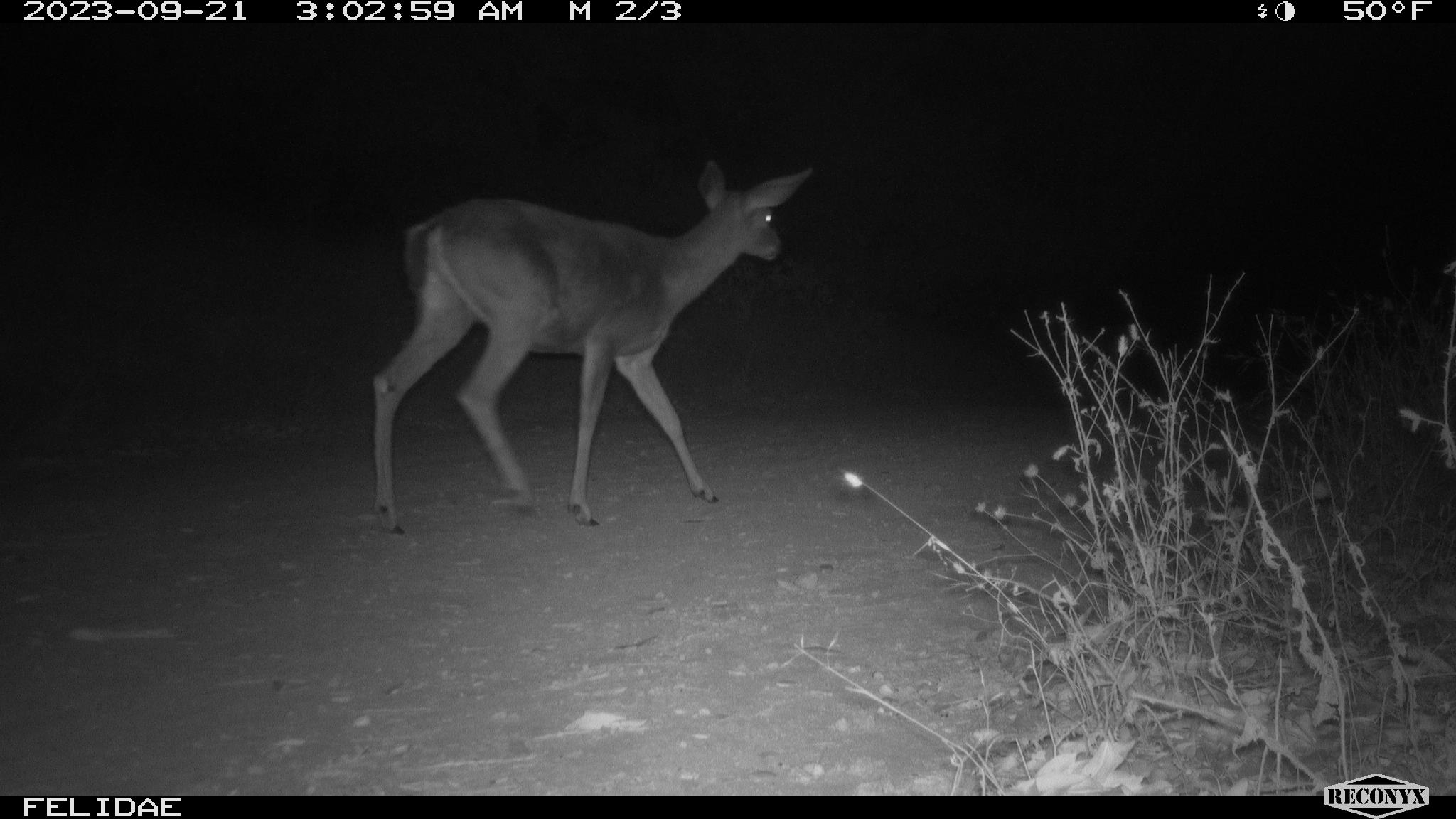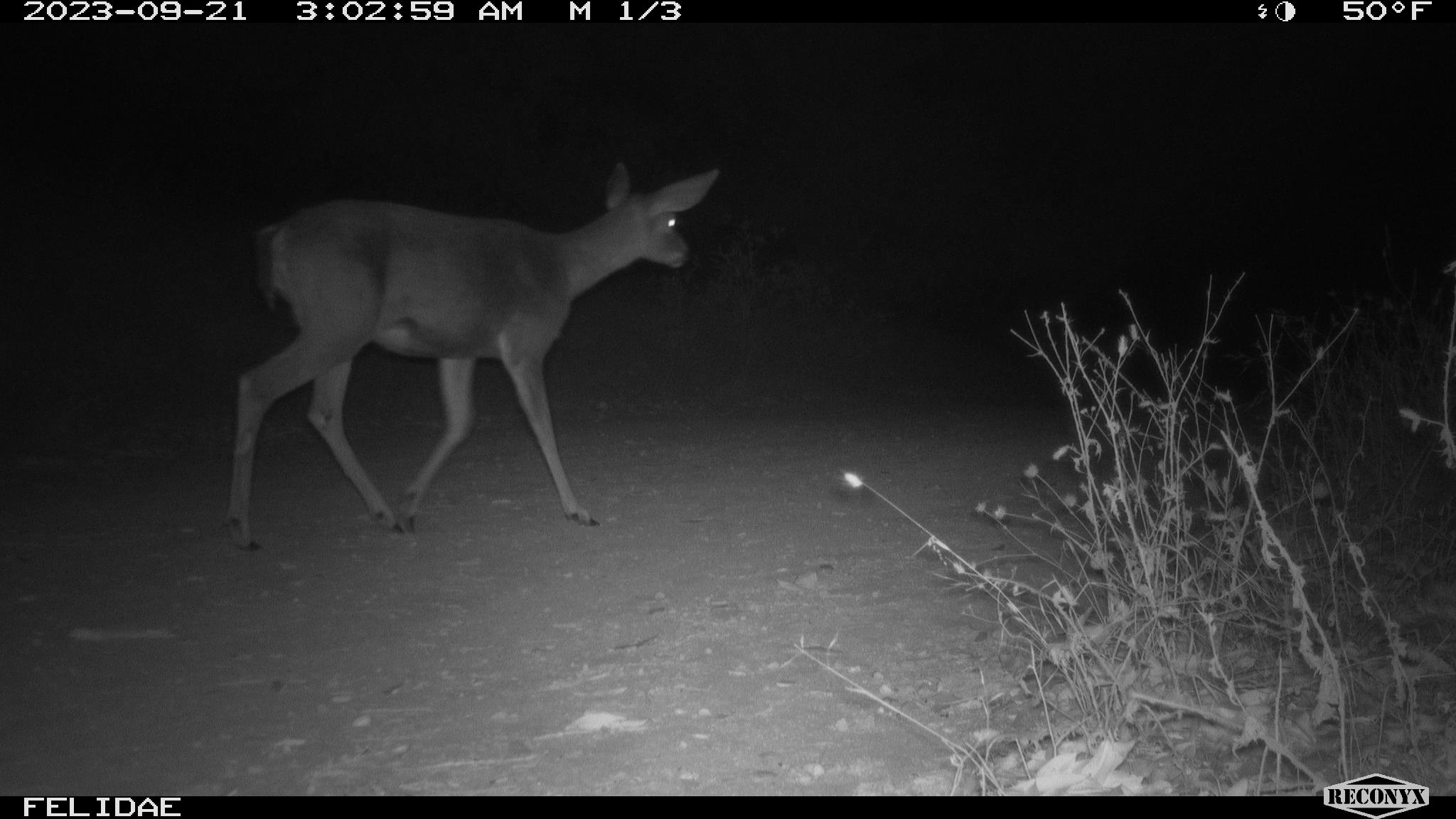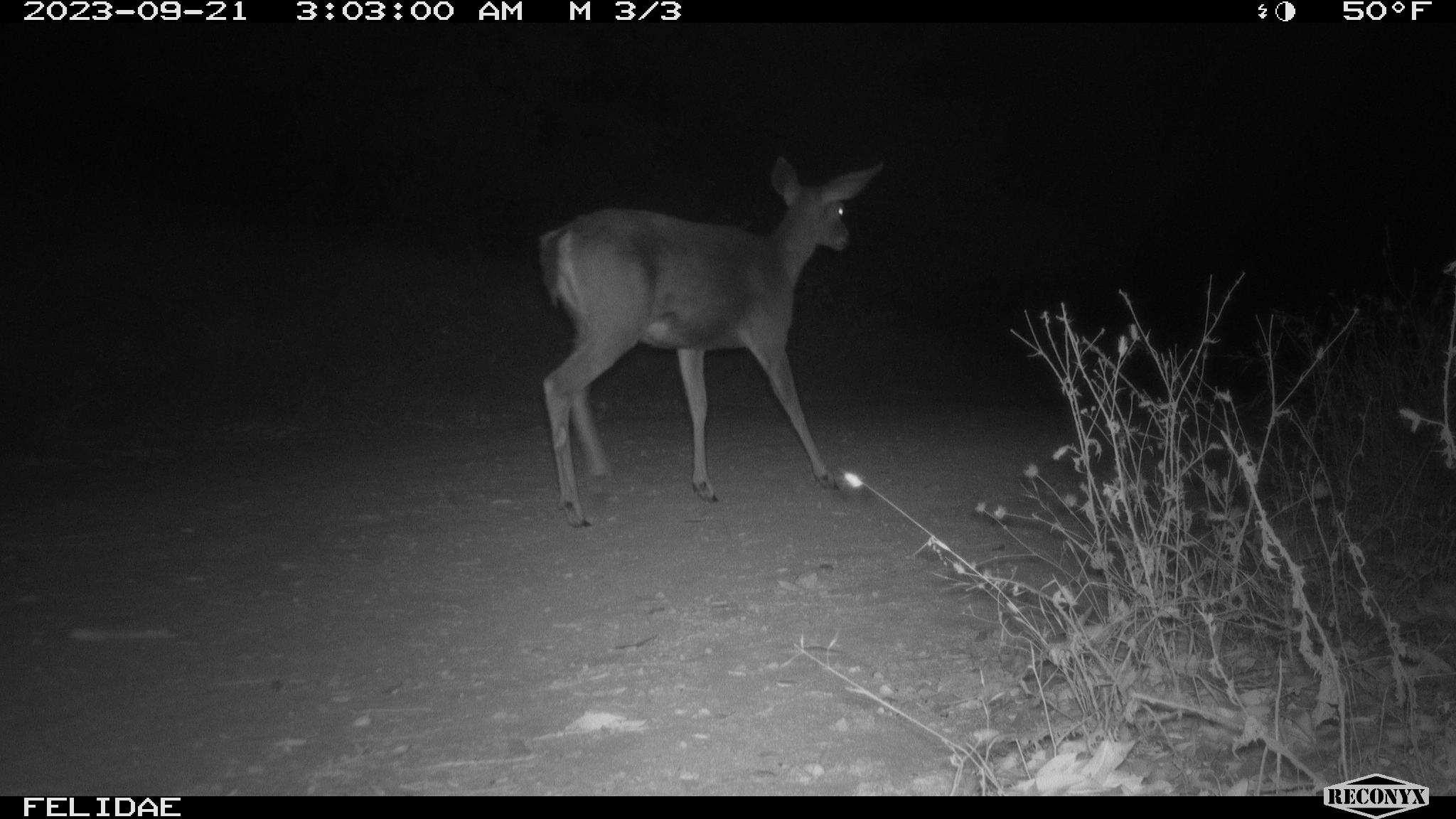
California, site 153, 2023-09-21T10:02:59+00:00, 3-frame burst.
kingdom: Animalia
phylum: Chordata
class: Mammalia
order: Artiodactyla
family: Cervidae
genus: Odocoileus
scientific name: Odocoileus hemionus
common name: mule deer